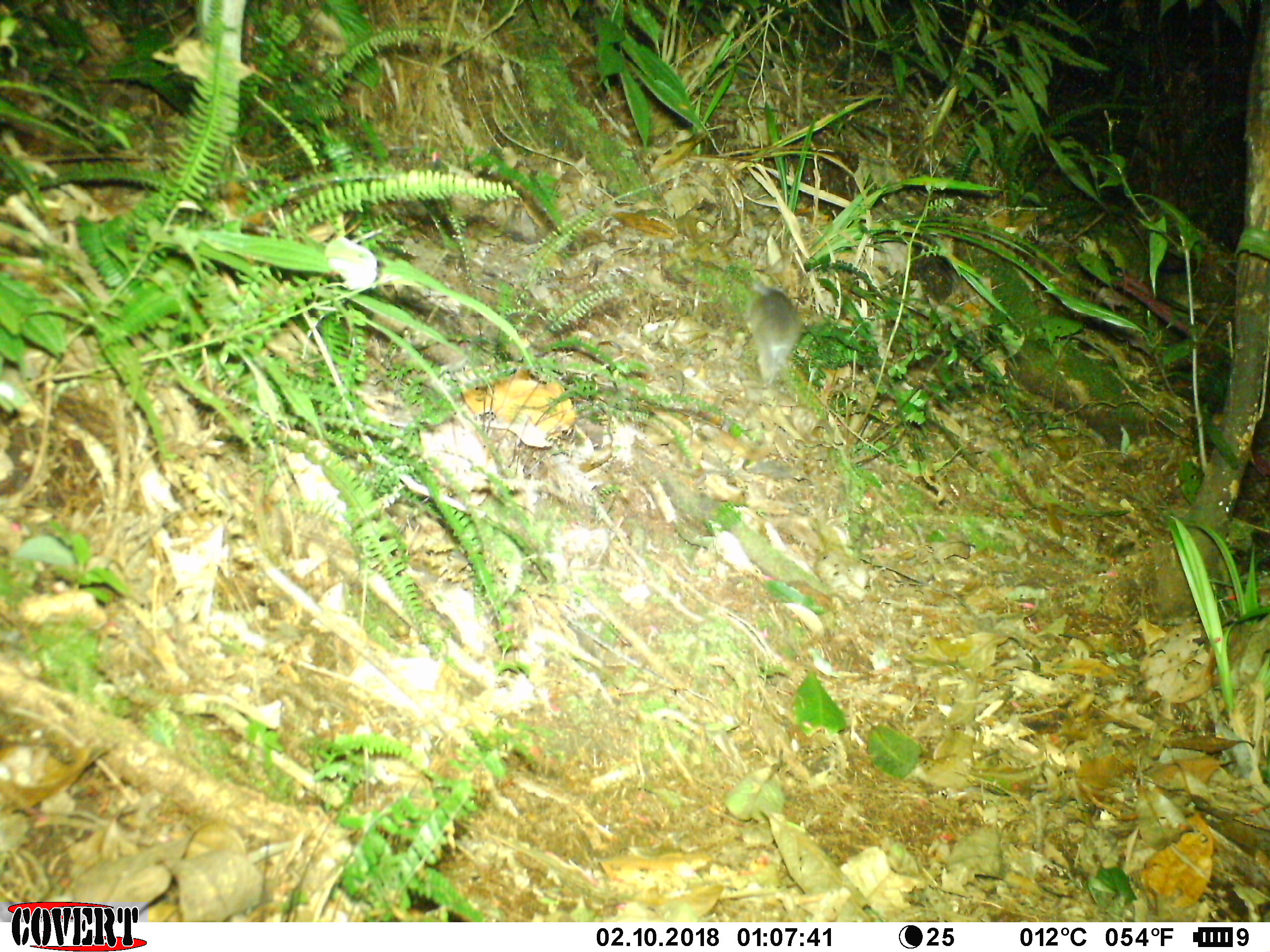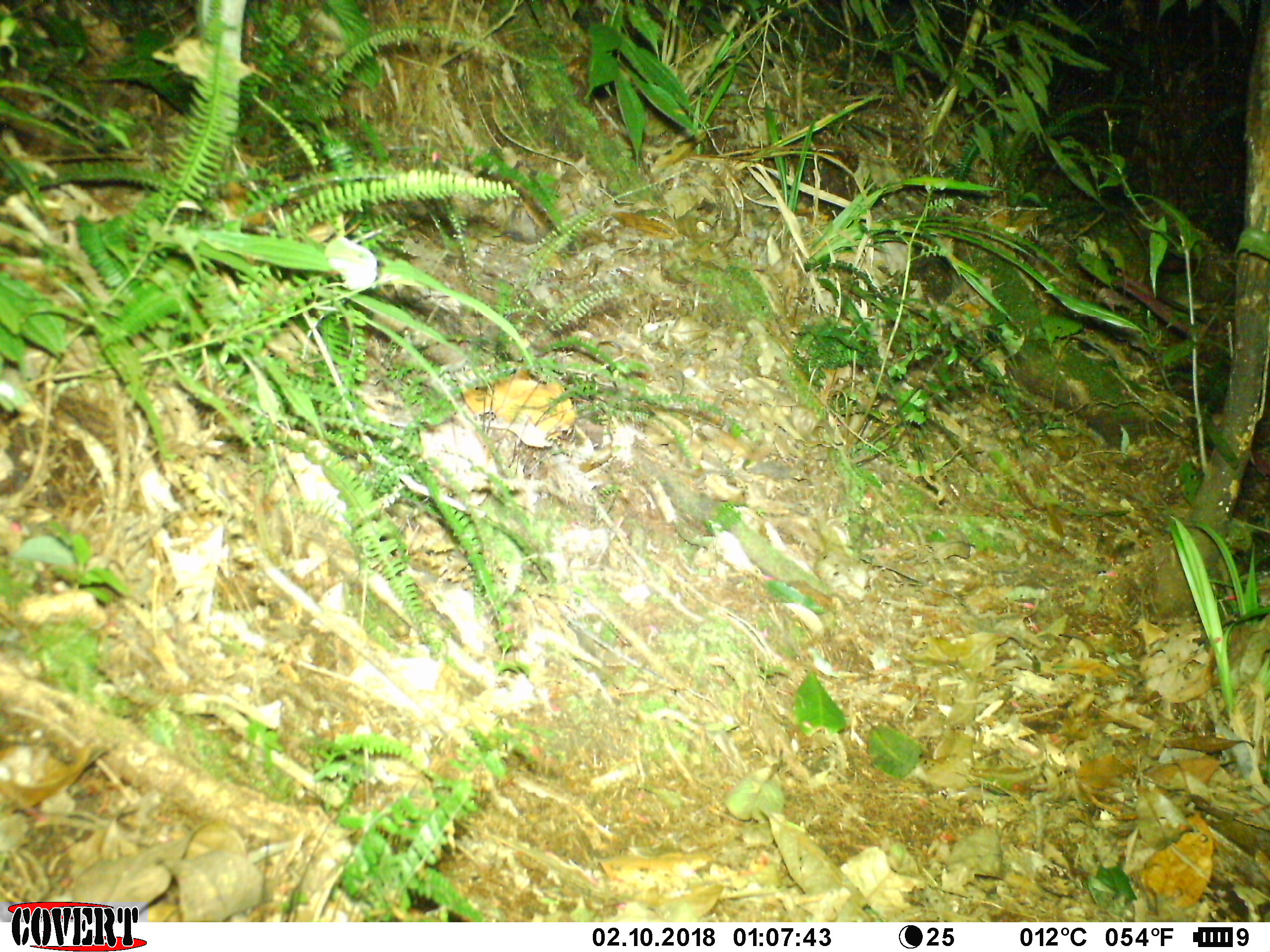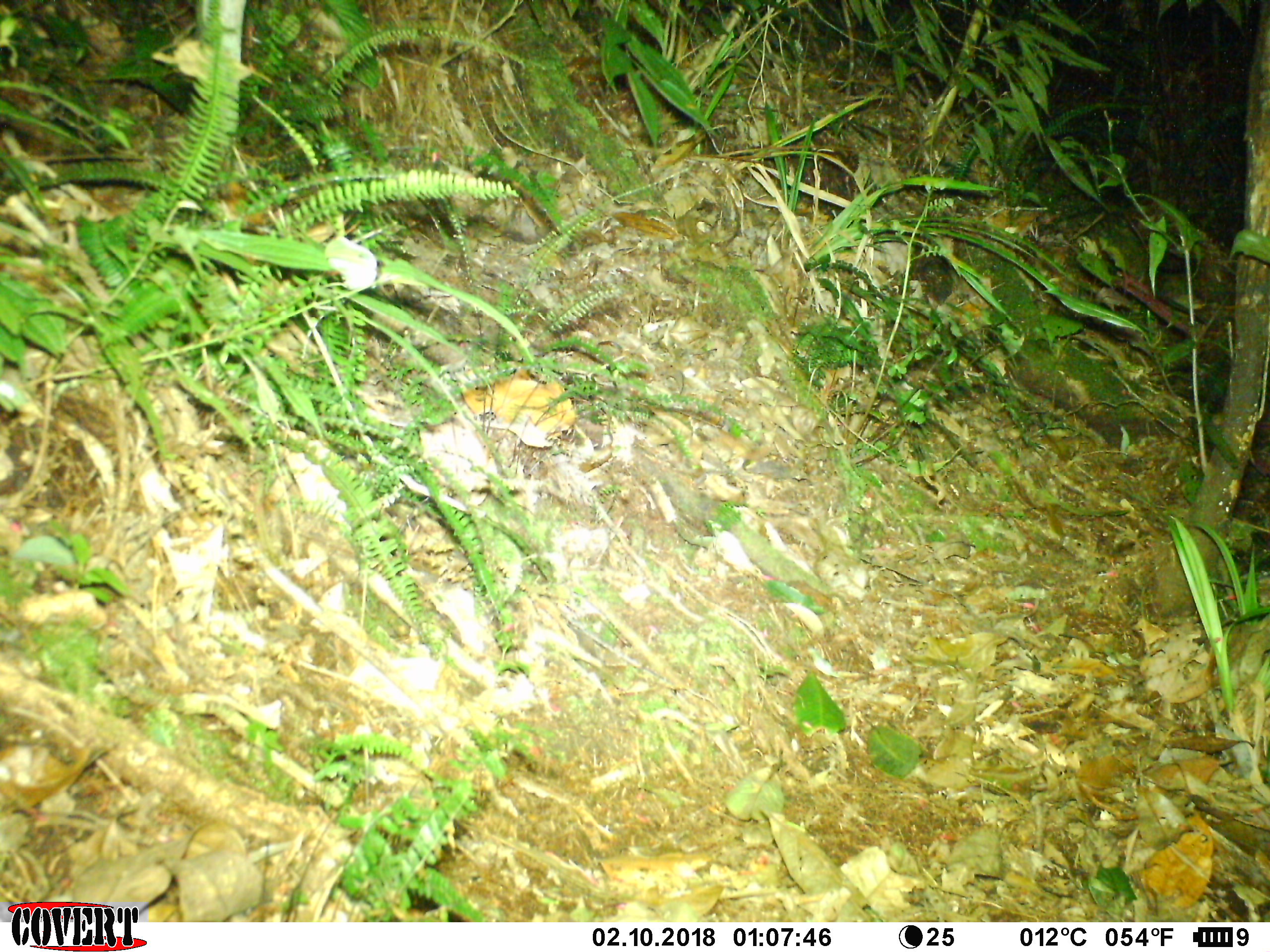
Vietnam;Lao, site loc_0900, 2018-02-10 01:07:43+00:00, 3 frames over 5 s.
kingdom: Animalia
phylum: Chordata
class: Mammalia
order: Rodentia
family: Muridae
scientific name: Muridae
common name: old-world mice and rats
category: unidentified murid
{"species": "unidentified murid (old-world mice and rats) (Muridae)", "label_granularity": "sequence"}